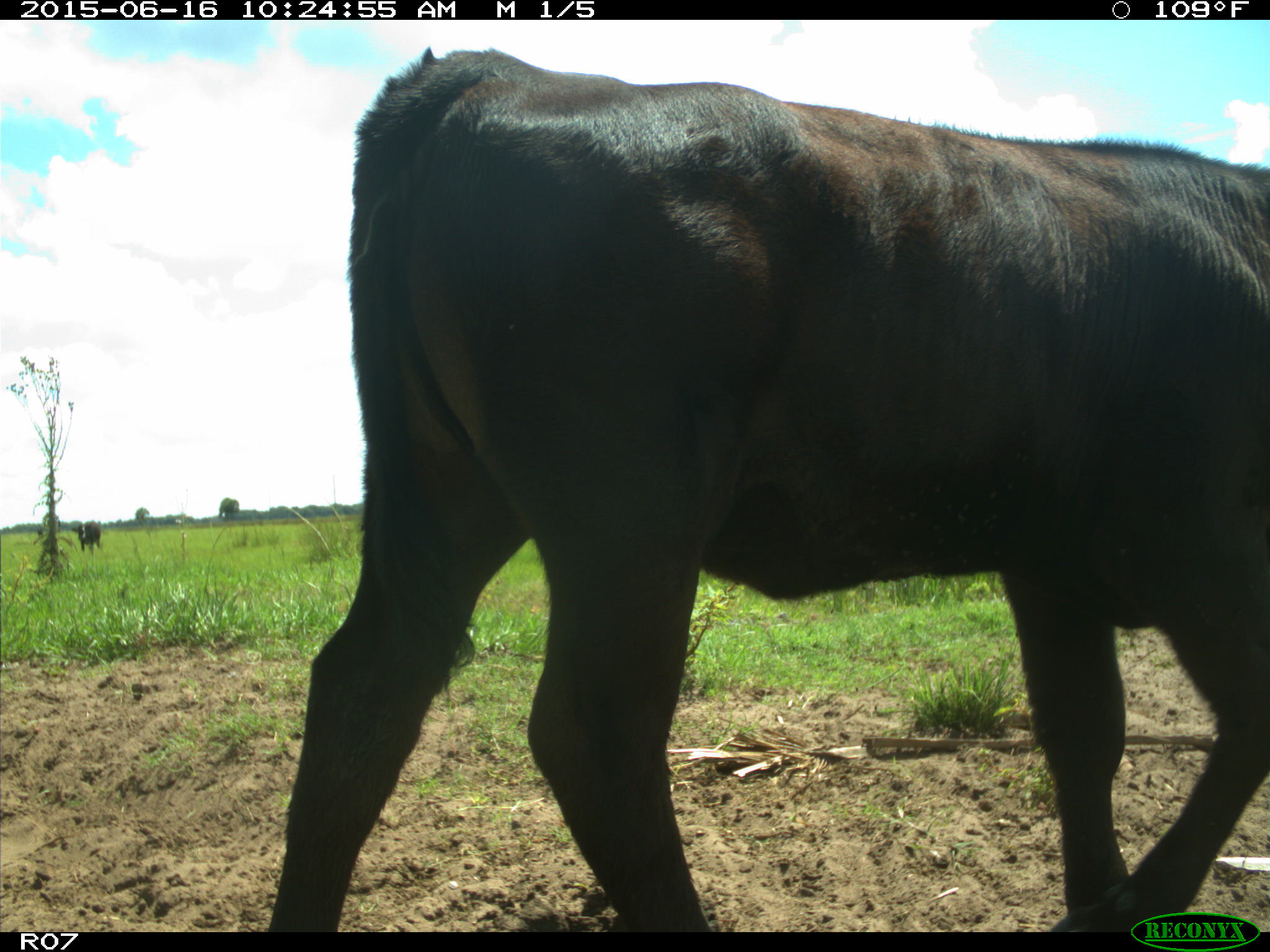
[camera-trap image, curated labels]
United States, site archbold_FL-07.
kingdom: Animalia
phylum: Chordata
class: Mammalia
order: Artiodactyla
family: Bovidae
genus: Bos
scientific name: Bos taurus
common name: domestic cow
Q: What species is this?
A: Bos taurus (domestic cow).